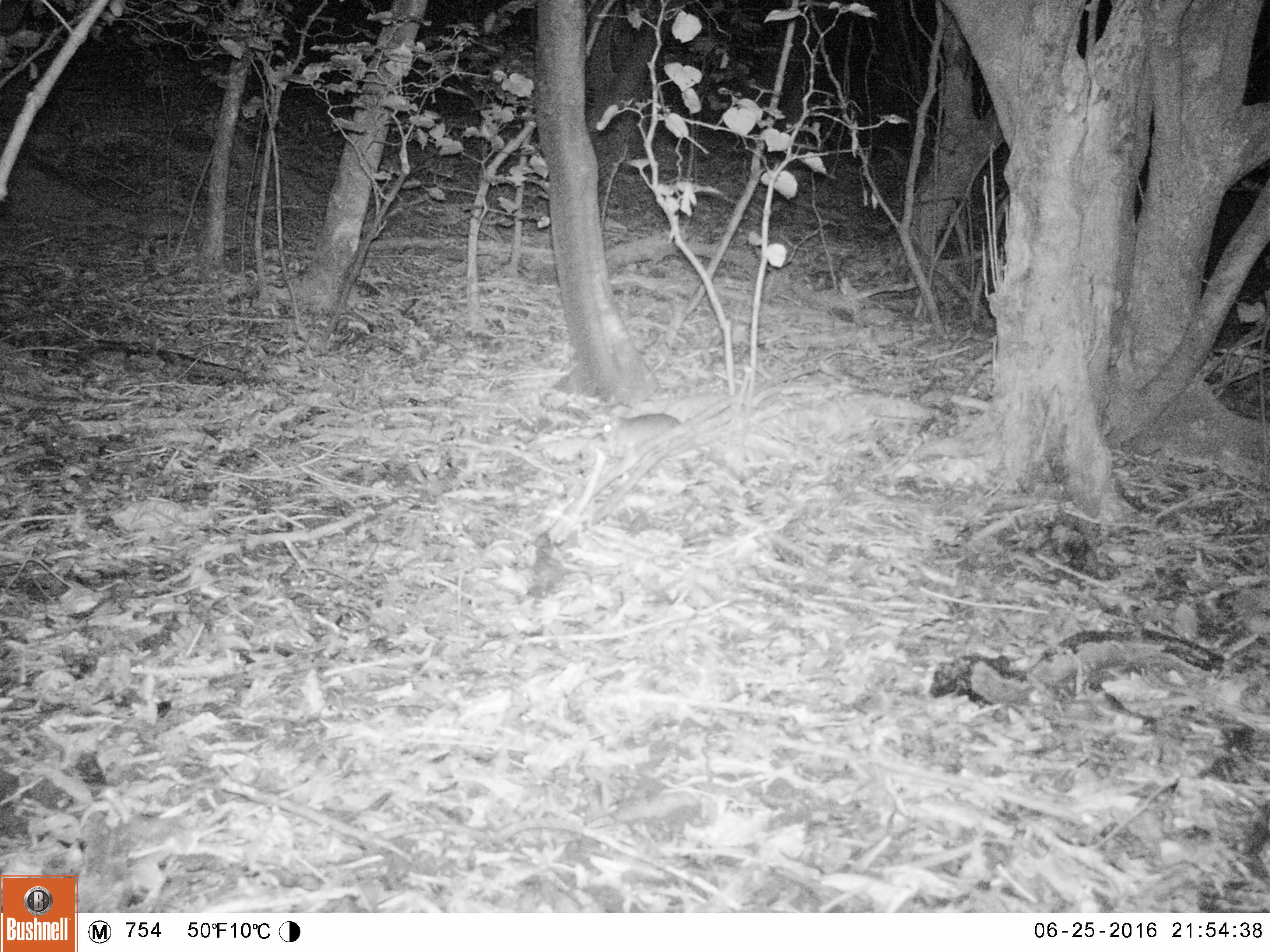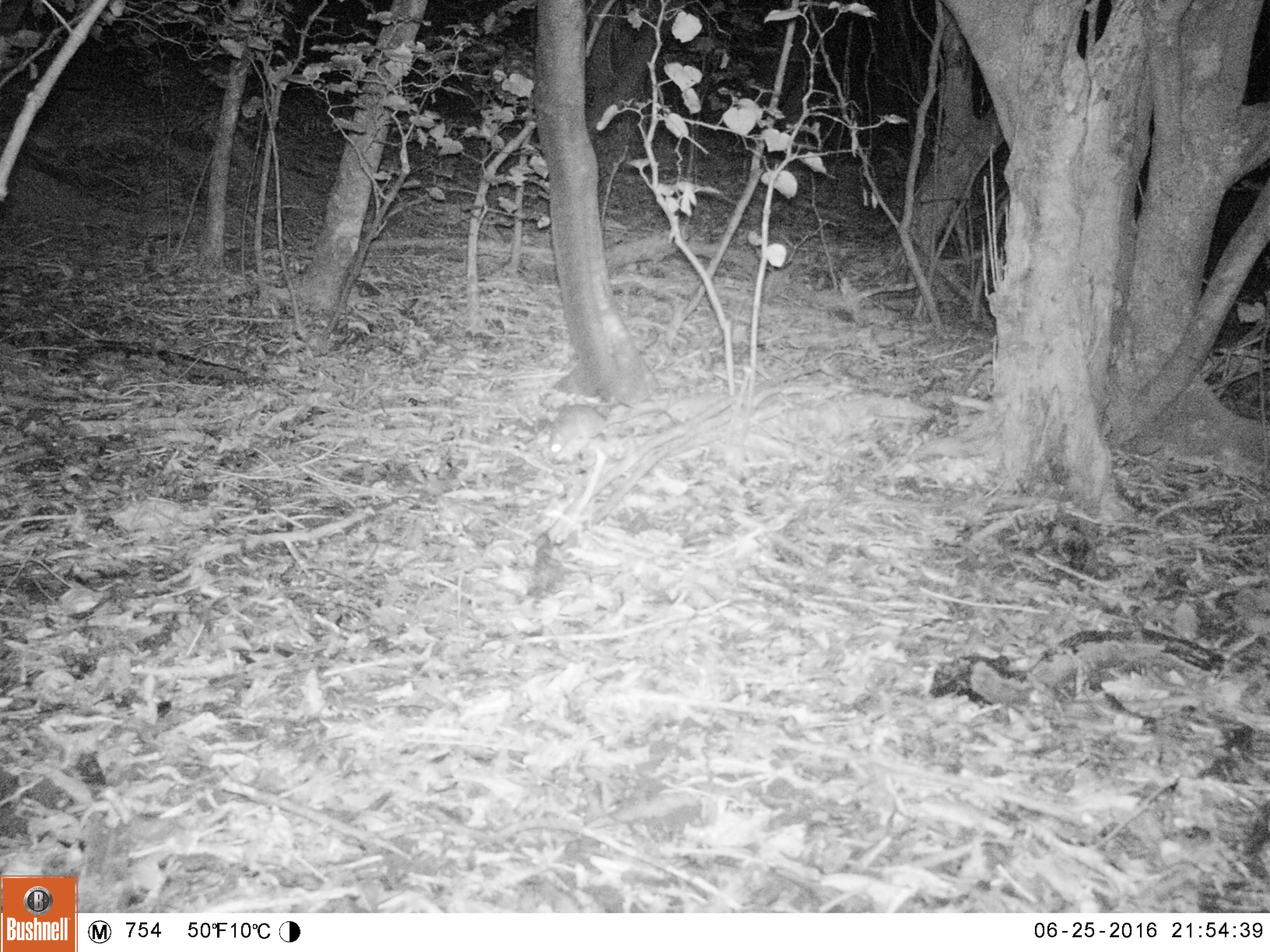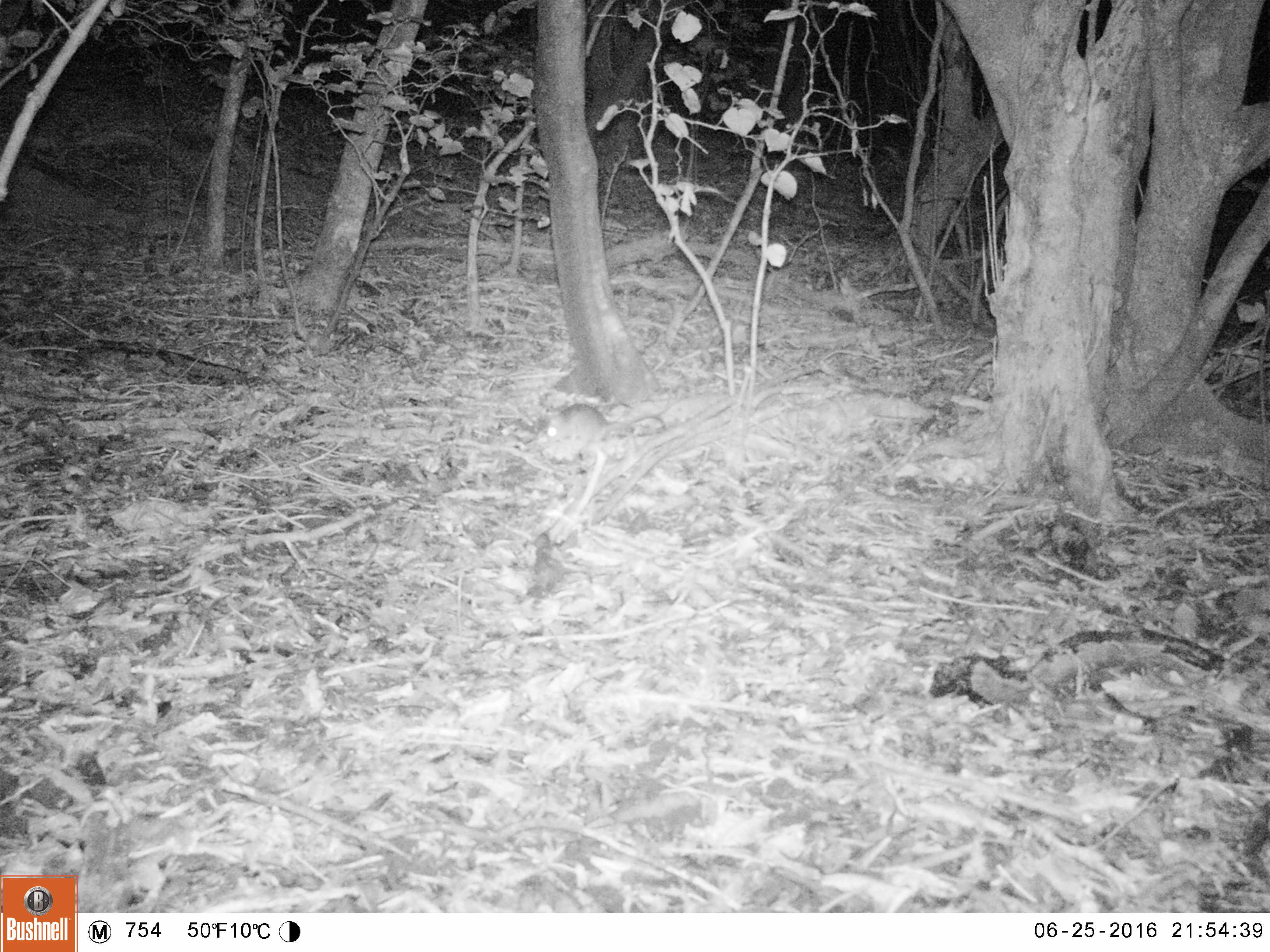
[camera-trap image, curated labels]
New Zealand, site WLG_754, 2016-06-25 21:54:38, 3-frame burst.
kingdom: Animalia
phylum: Chordata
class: Mammalia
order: Rodentia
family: Muridae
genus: Rattus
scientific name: Rattus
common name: rat